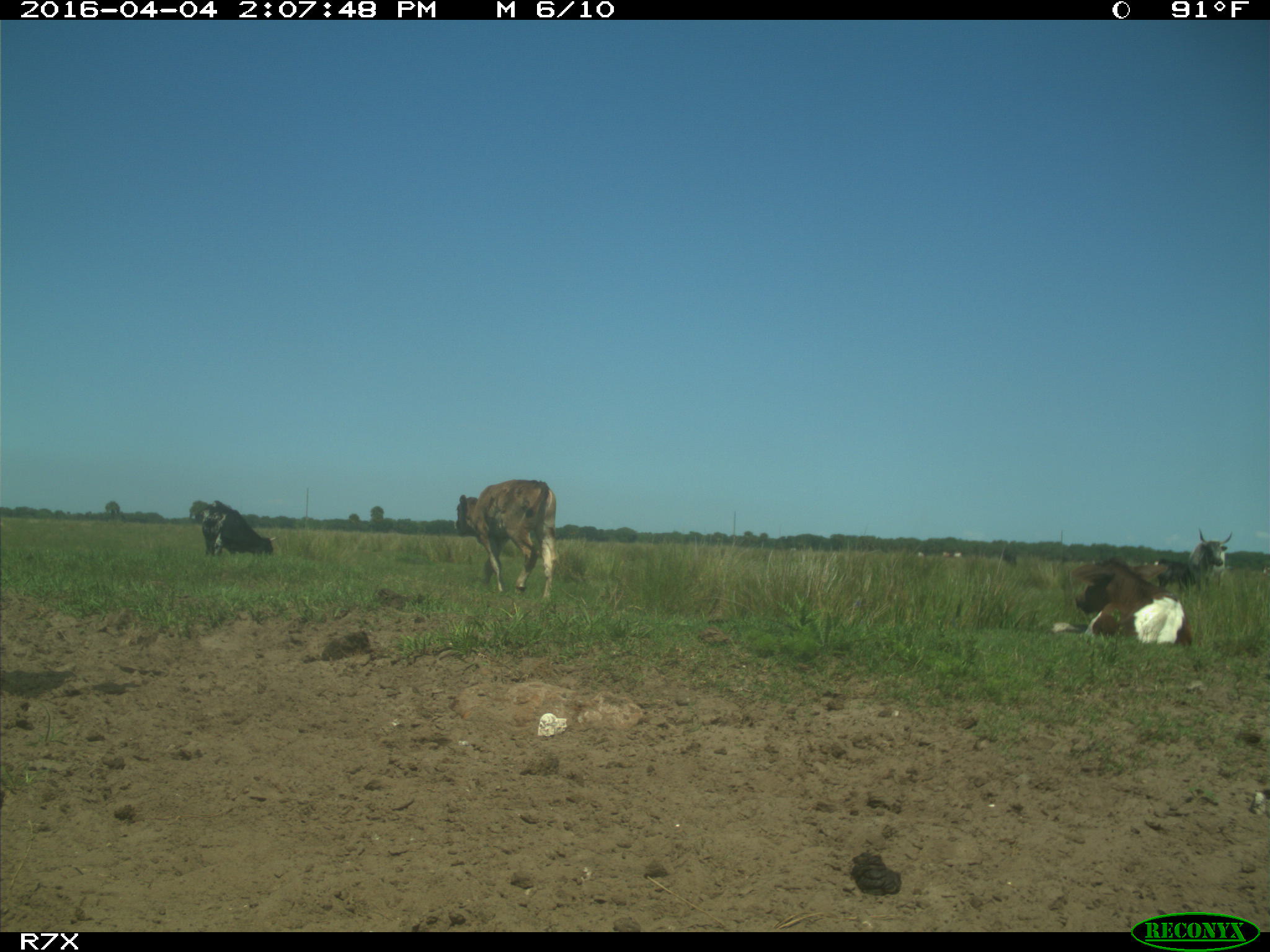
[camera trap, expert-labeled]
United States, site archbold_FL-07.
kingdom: Animalia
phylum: Chordata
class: Mammalia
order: Artiodactyla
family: Bovidae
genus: Bos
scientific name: Bos taurus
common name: domestic cow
Bos taurus (domestic cow).